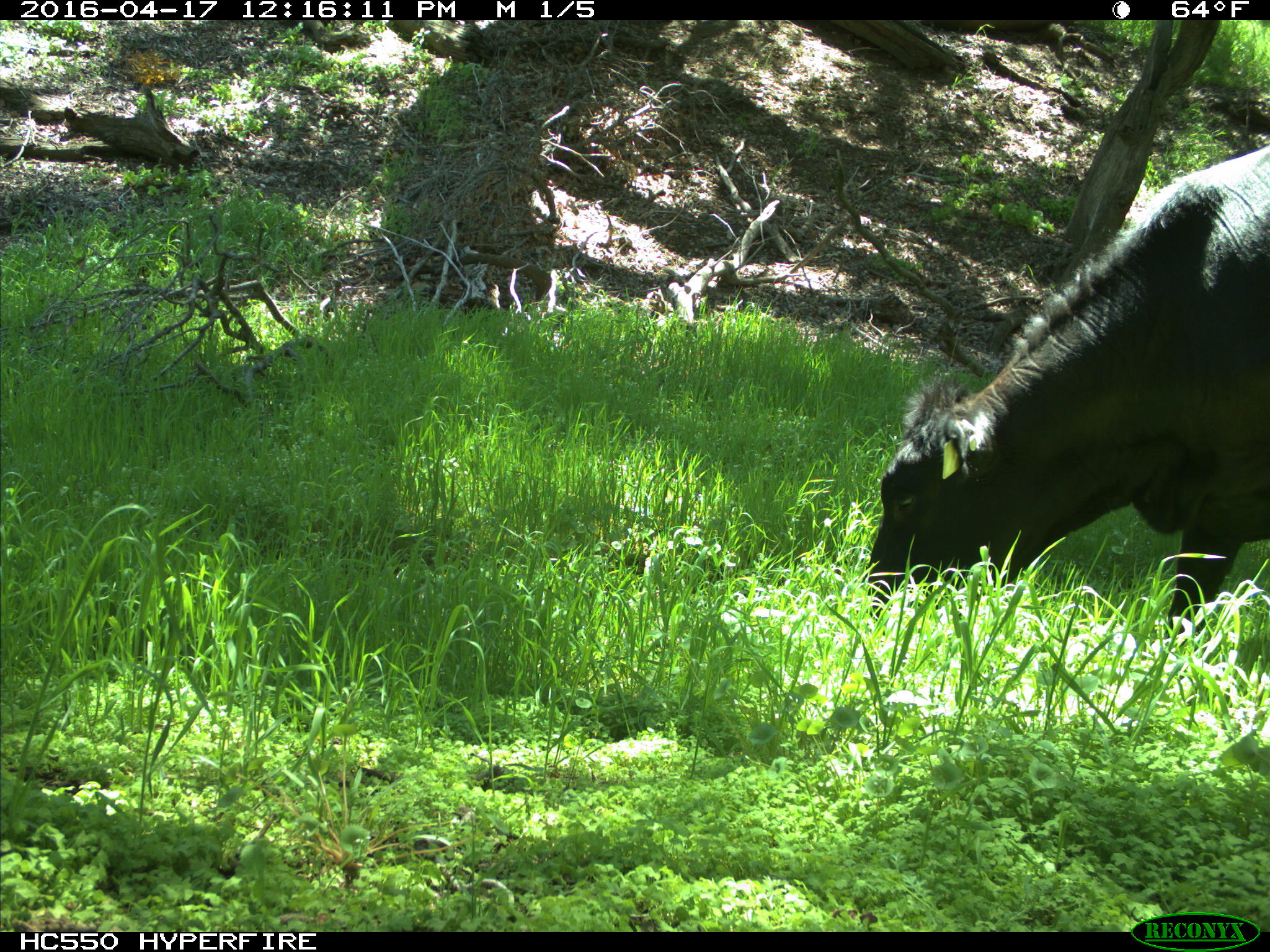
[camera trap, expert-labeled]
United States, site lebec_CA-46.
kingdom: Animalia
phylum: Chordata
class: Mammalia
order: Artiodactyla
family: Bovidae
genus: Bos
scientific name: Bos taurus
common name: domestic cow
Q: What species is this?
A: Bos taurus (domestic cow).